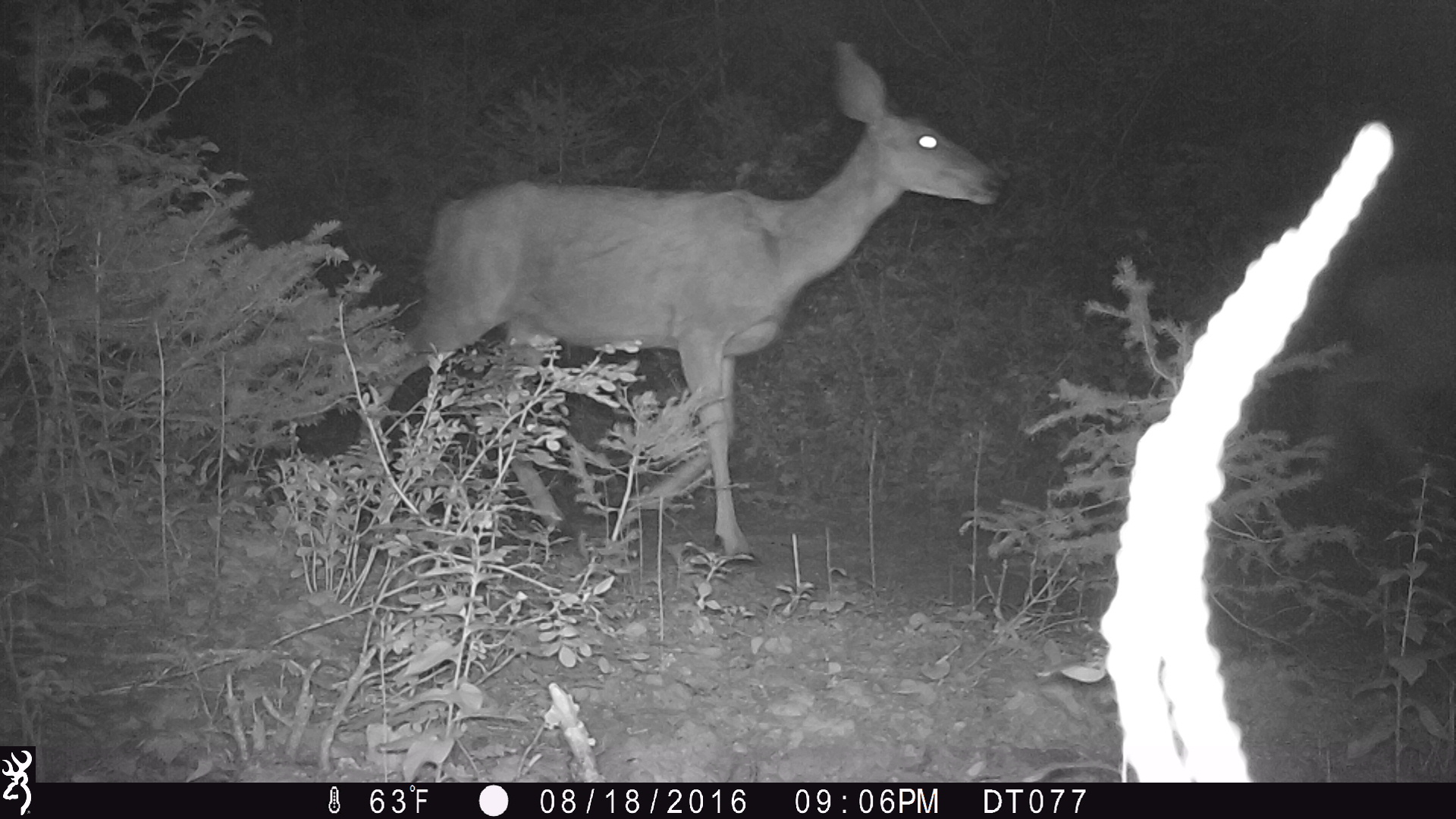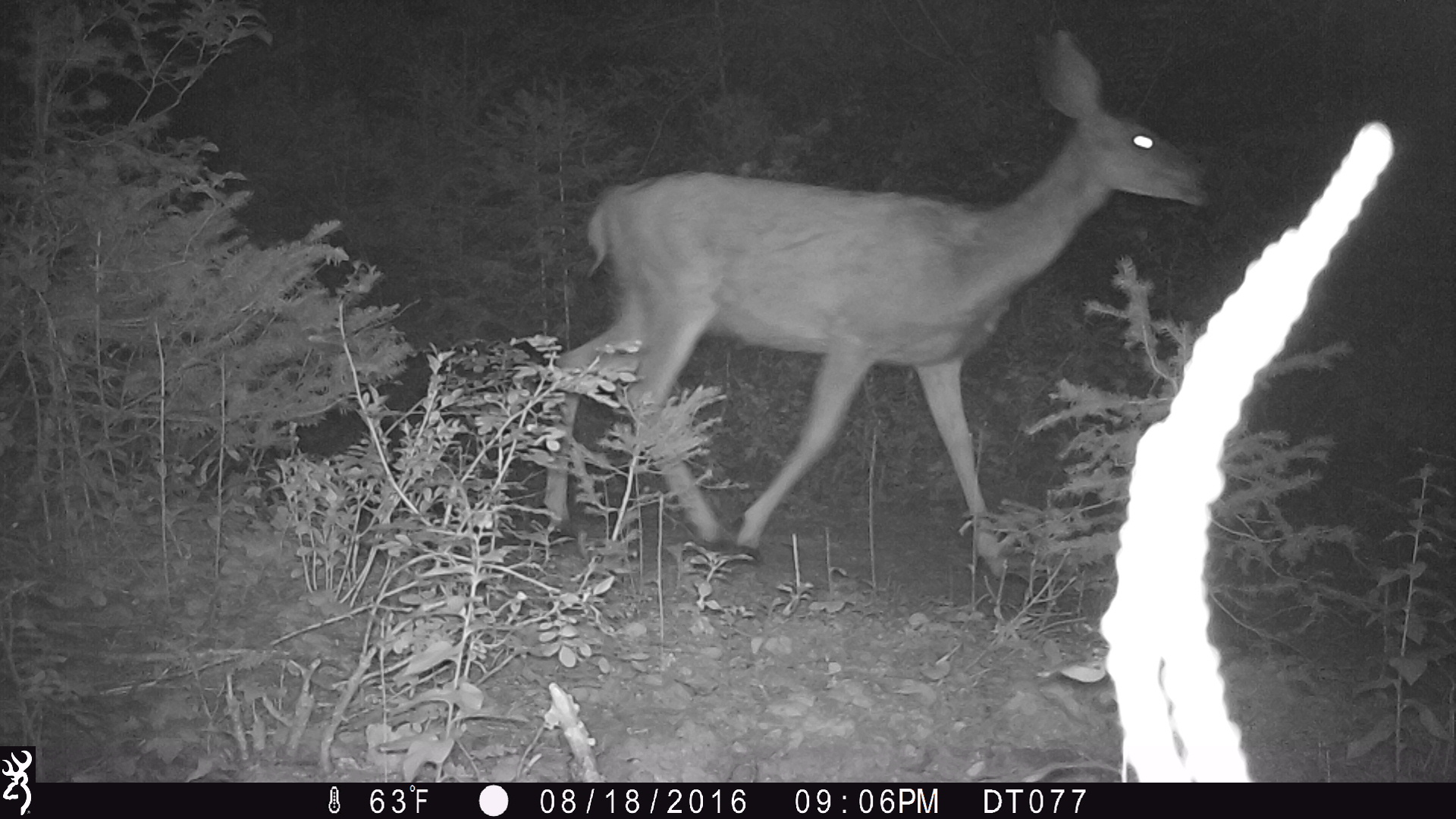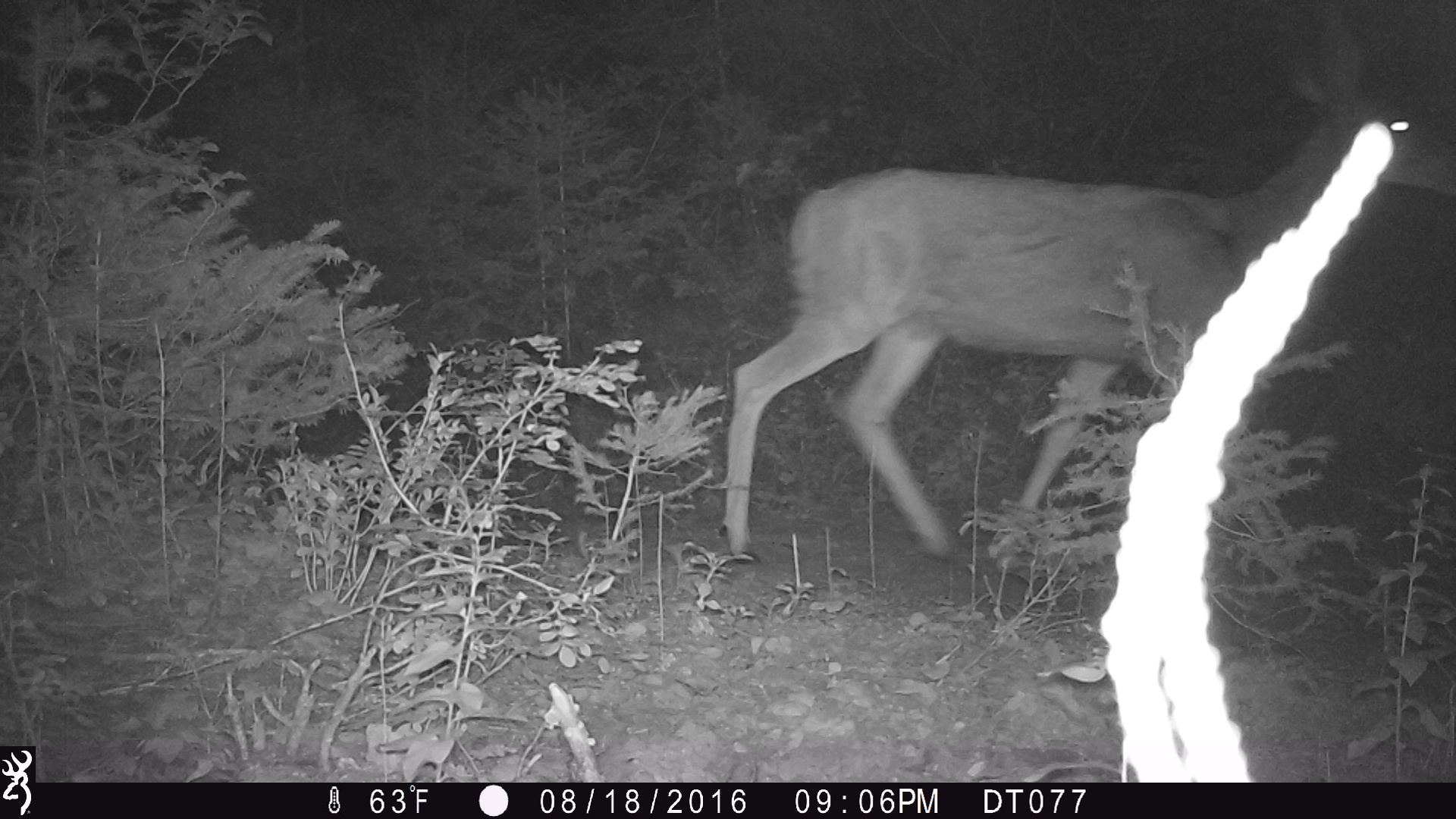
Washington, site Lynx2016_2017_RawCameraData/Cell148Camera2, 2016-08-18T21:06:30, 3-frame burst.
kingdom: Animalia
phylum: Chordata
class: Mammalia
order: Artiodactyla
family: Cervidae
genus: Odocoileus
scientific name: Odocoileus hemionus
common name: mule deer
Odocoileus hemionus (mule deer). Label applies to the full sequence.